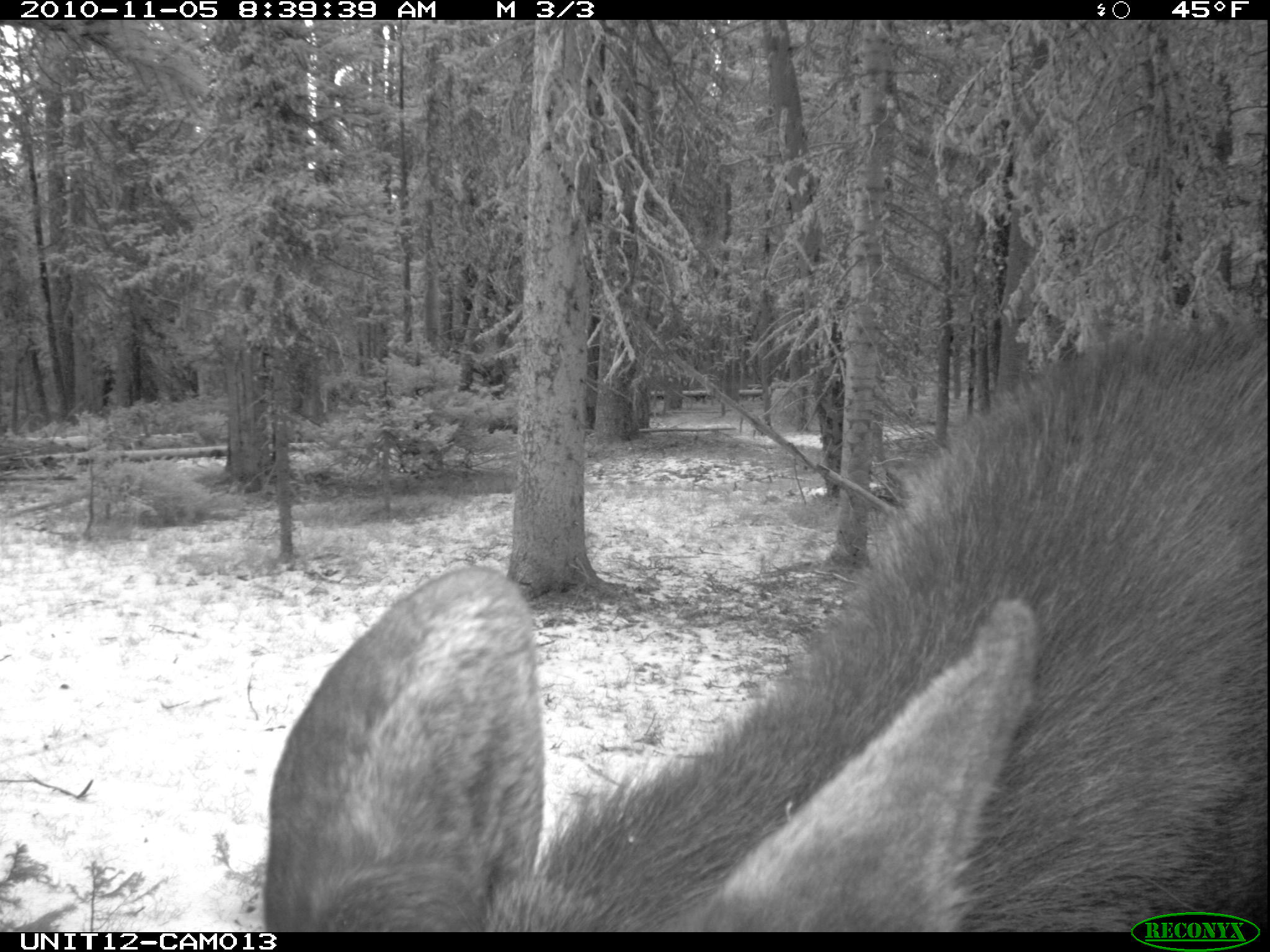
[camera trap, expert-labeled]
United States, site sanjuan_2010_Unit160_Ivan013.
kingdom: Animalia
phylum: Chordata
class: Mammalia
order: Artiodactyla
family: Cervidae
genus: Alces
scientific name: Alces alces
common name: moose